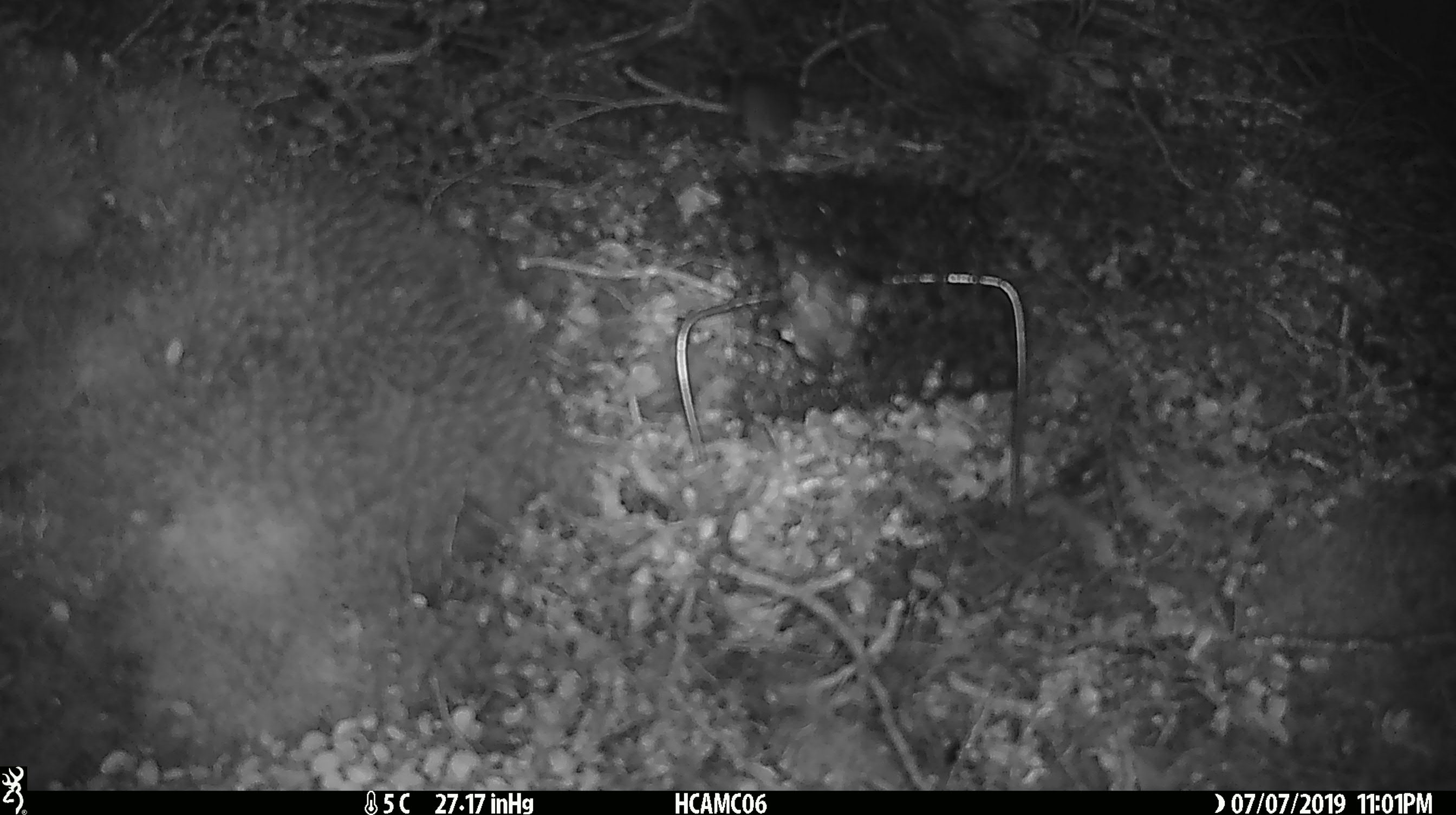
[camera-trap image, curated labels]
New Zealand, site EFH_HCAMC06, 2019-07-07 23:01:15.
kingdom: Animalia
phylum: Chordata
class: Mammalia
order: Rodentia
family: Muridae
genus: Mus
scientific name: Mus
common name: mouse